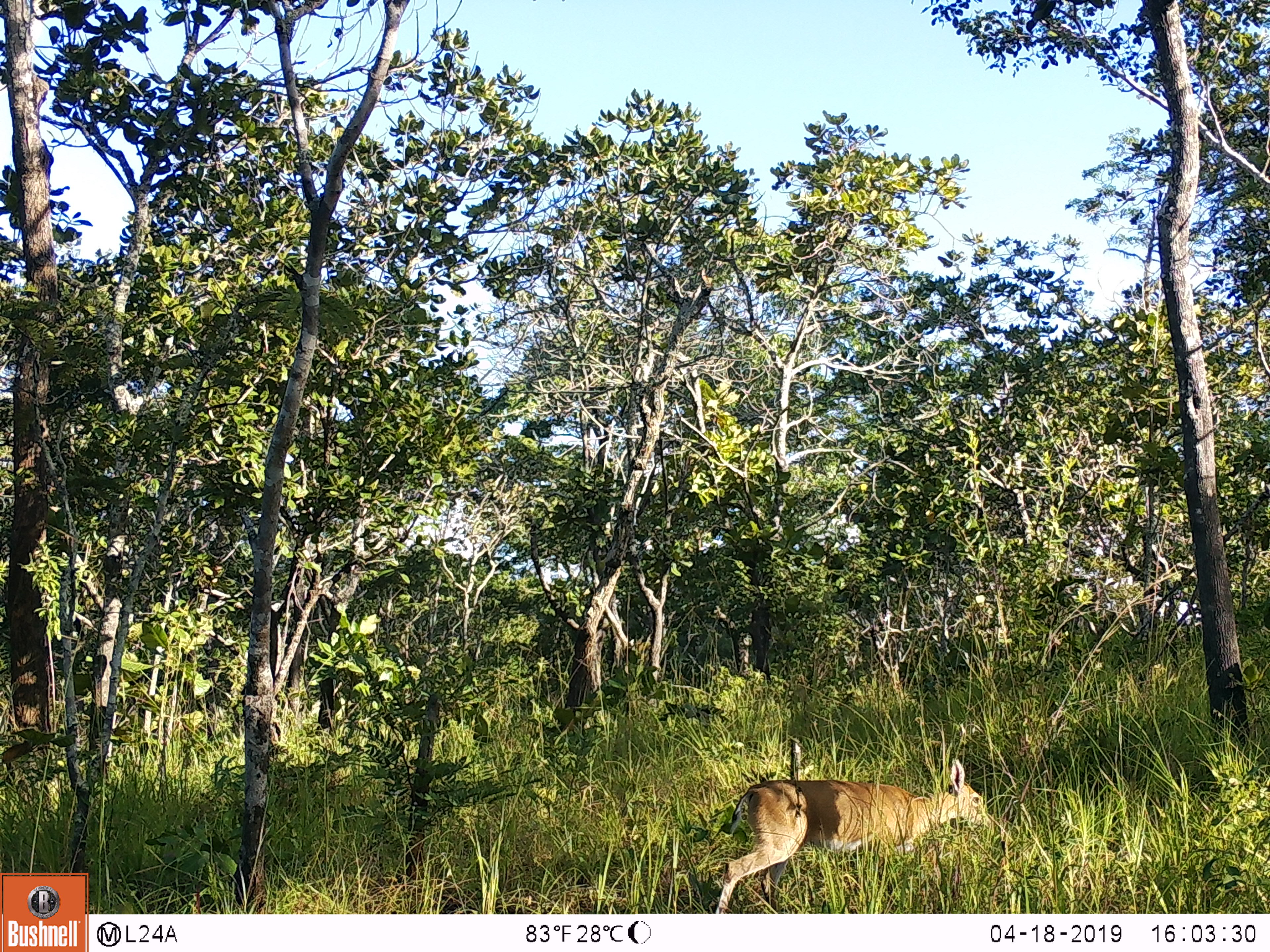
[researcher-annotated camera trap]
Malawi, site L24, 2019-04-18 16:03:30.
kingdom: Animalia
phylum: Chordata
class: Mammalia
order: Artiodactyla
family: Bovidae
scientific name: Antilopinae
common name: small antelope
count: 1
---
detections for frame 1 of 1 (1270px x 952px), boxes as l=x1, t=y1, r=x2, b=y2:
small antelope: l=706, t=754, r=1008, b=903